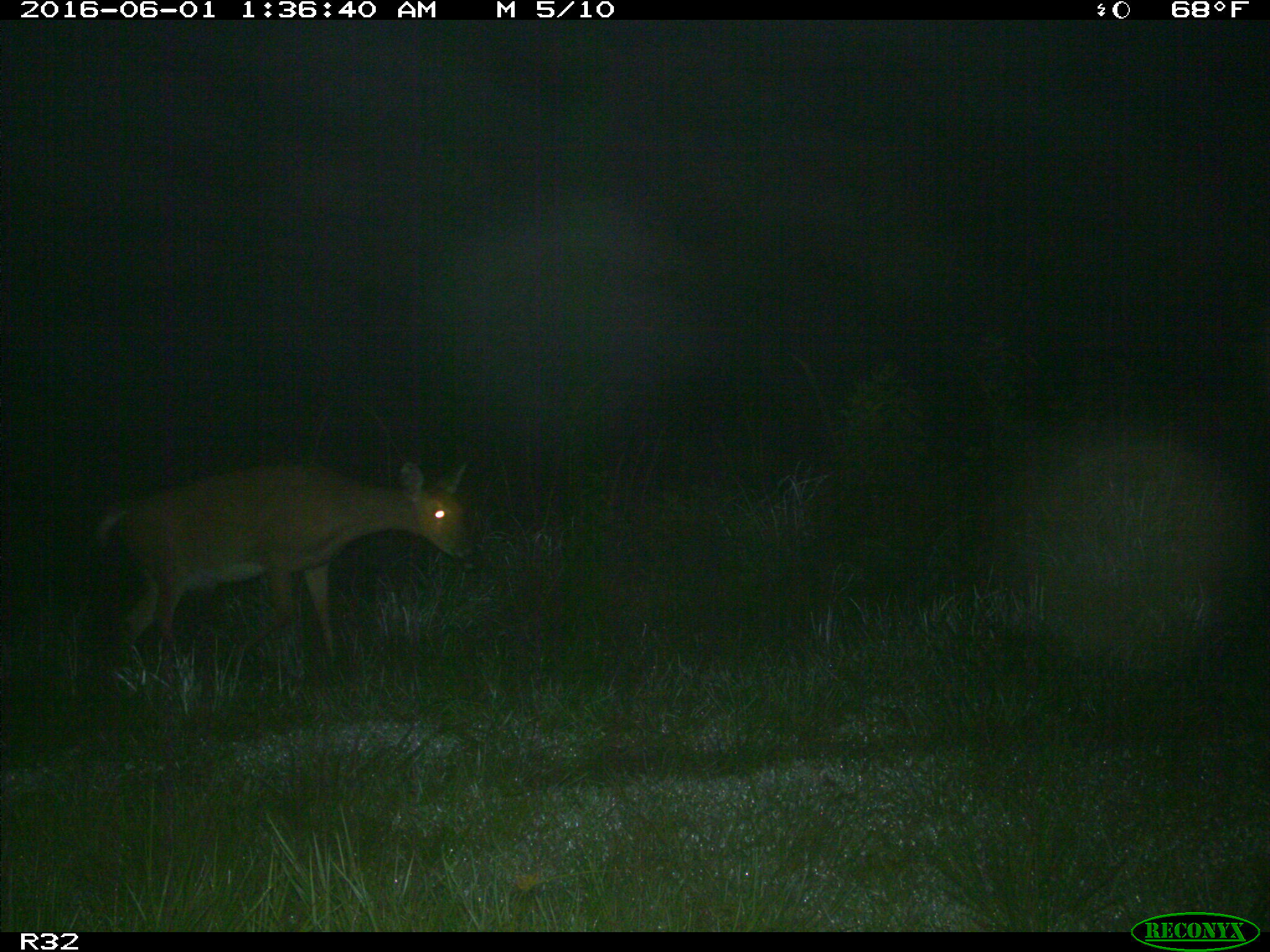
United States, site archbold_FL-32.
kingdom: Animalia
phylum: Chordata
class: Mammalia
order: Artiodactyla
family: Cervidae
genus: Odocoileus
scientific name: Odocoileus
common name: deer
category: unidentified deer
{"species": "unidentified deer (deer) (Odocoileus)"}